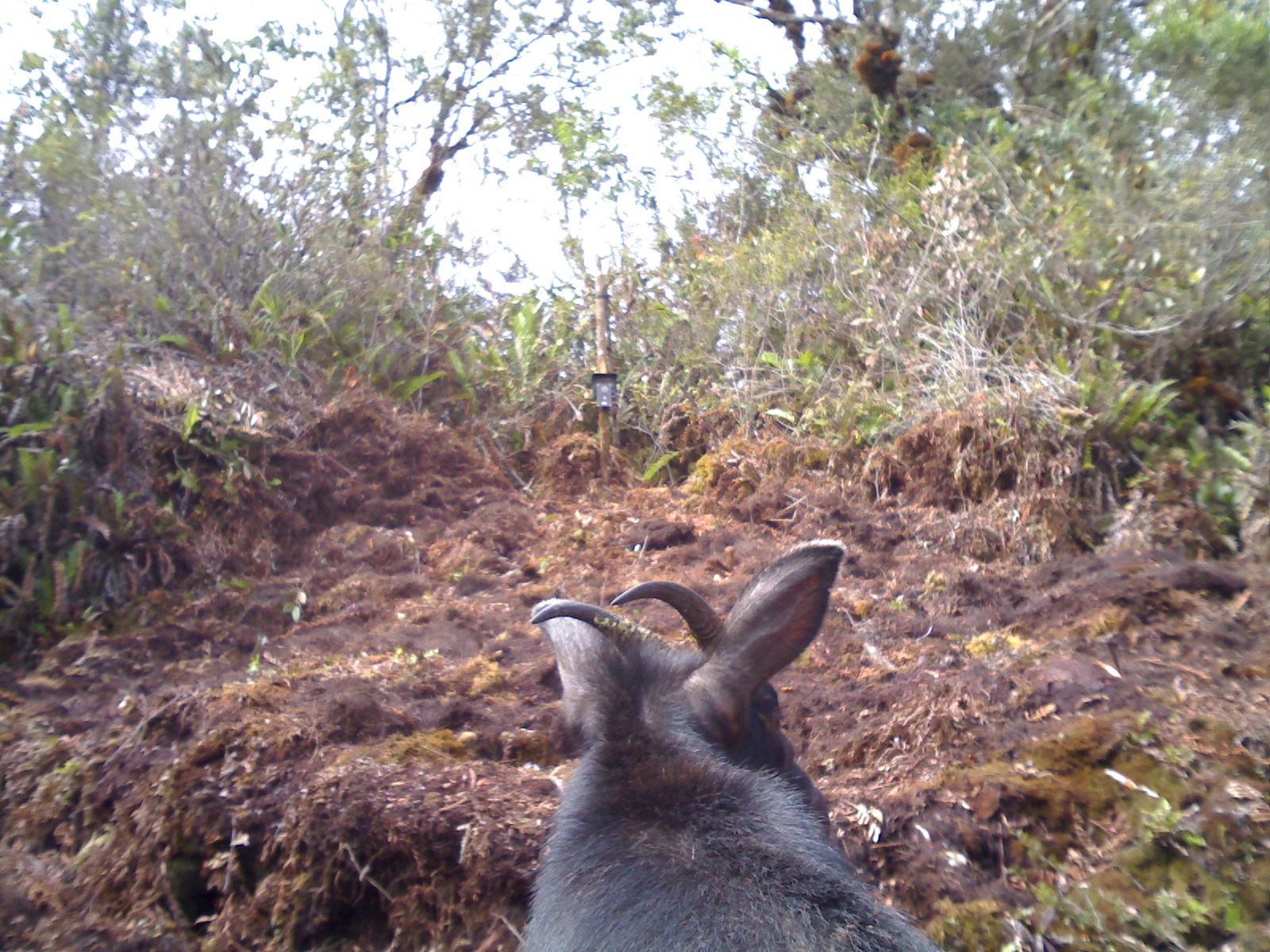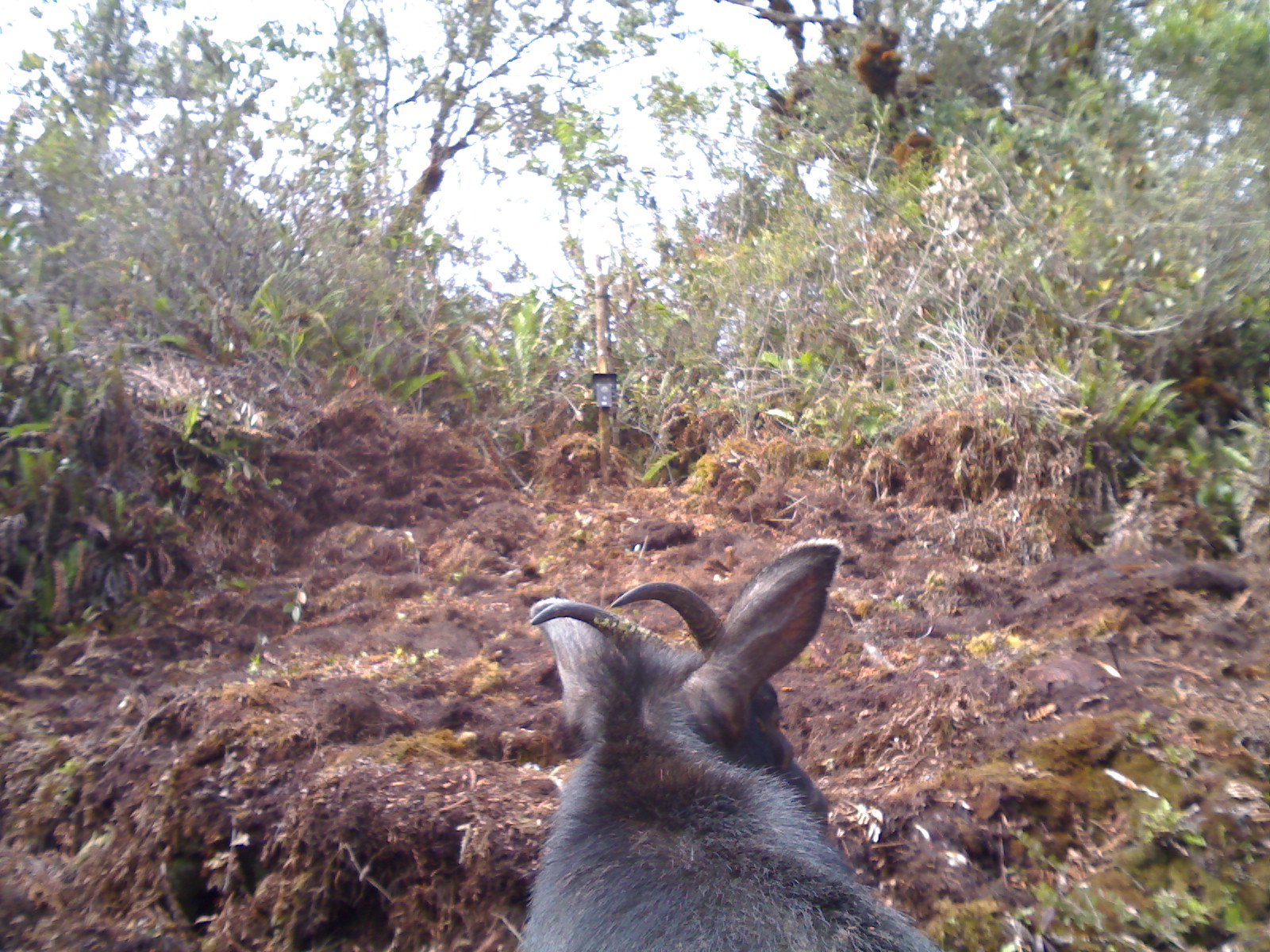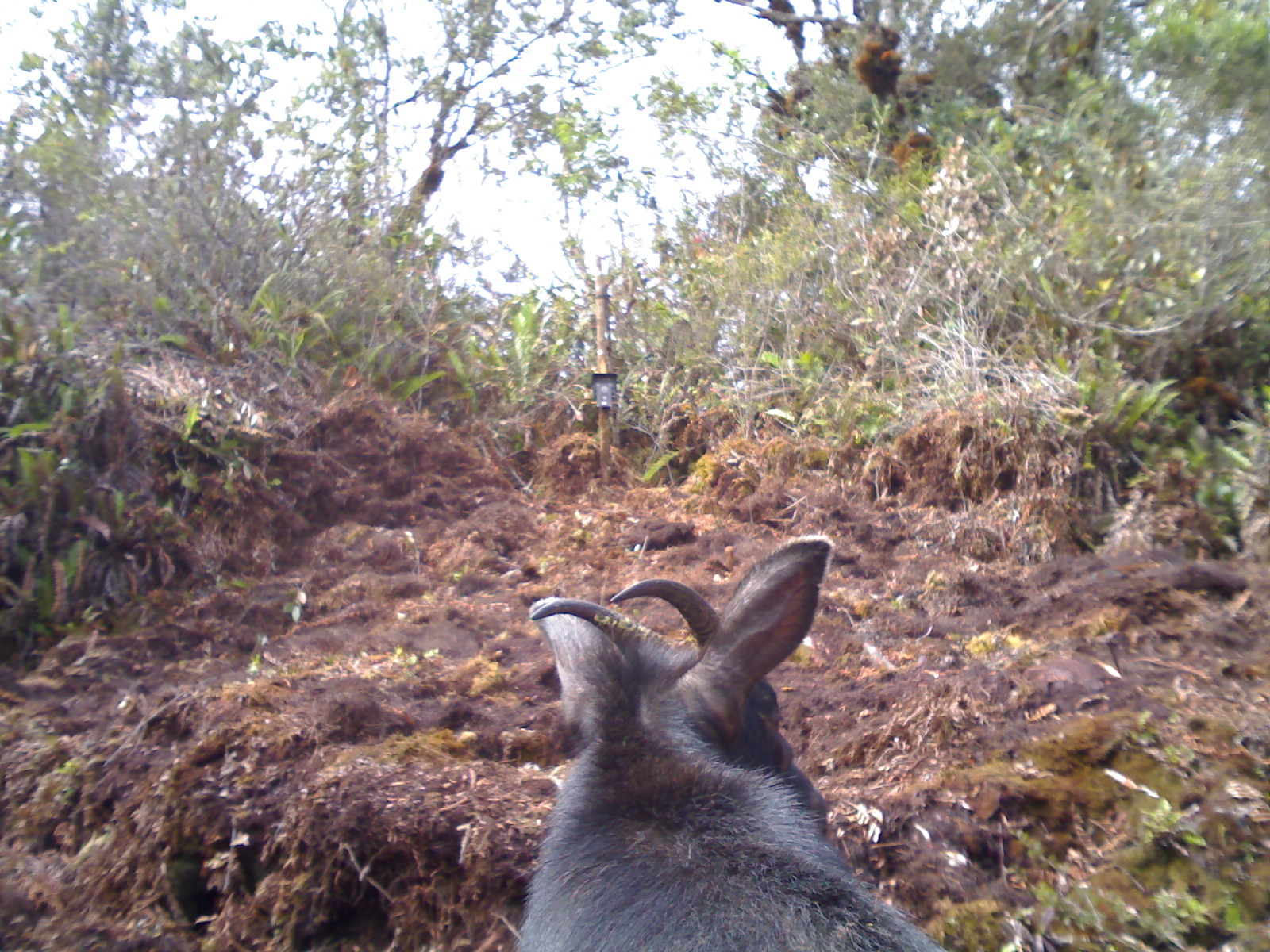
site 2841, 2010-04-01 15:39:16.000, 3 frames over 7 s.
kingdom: Animalia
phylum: Chordata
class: Mammalia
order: Artiodactyla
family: Bovidae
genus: Capricornis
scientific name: Capricornis sumatraensis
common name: southern serow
Capricornis sumatraensis (southern serow), count 1, sex male.